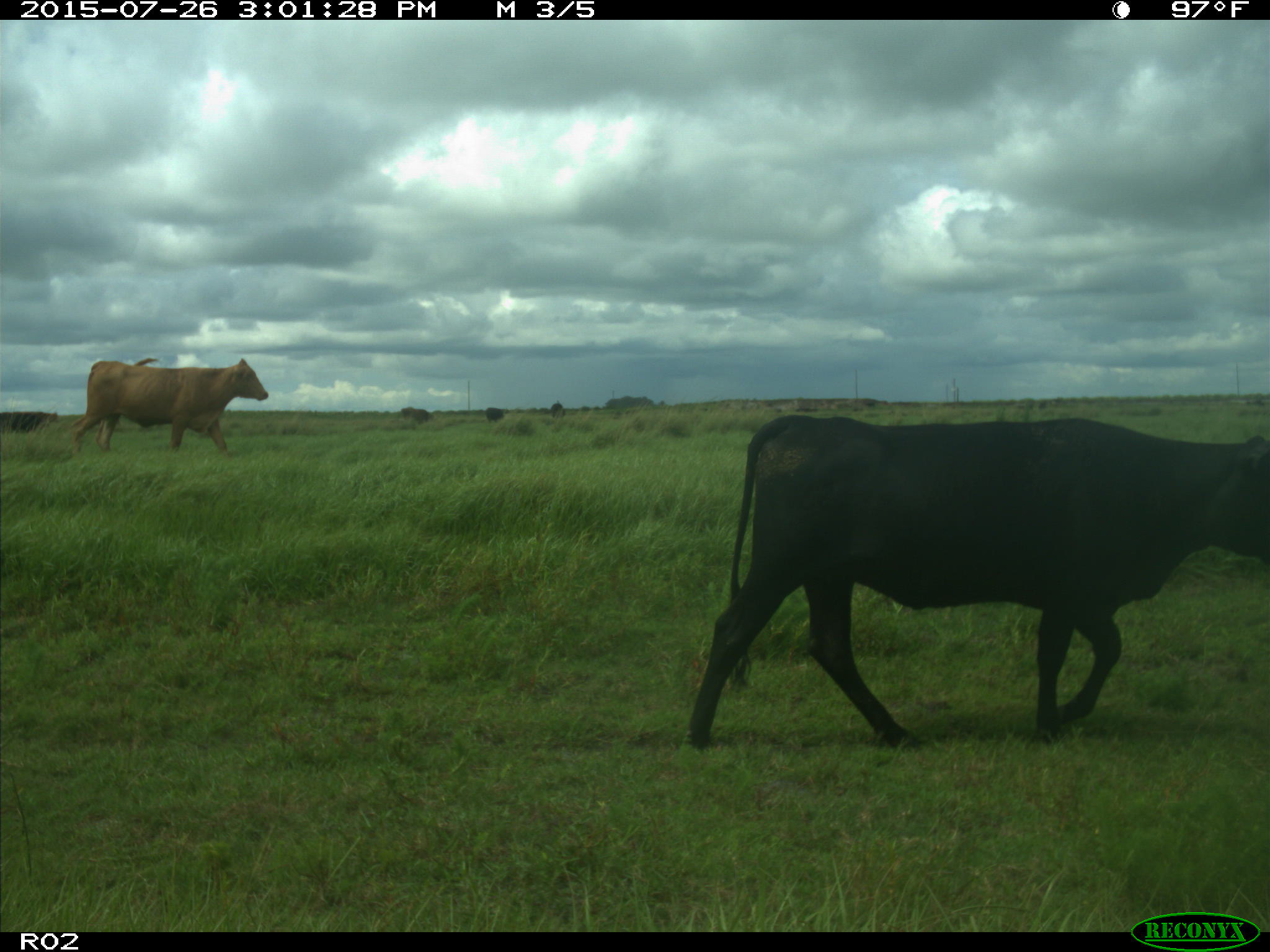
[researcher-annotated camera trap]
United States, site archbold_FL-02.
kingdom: Animalia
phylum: Chordata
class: Mammalia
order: Artiodactyla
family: Bovidae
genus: Bos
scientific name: Bos taurus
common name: domestic cow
Bos taurus (domestic cow).